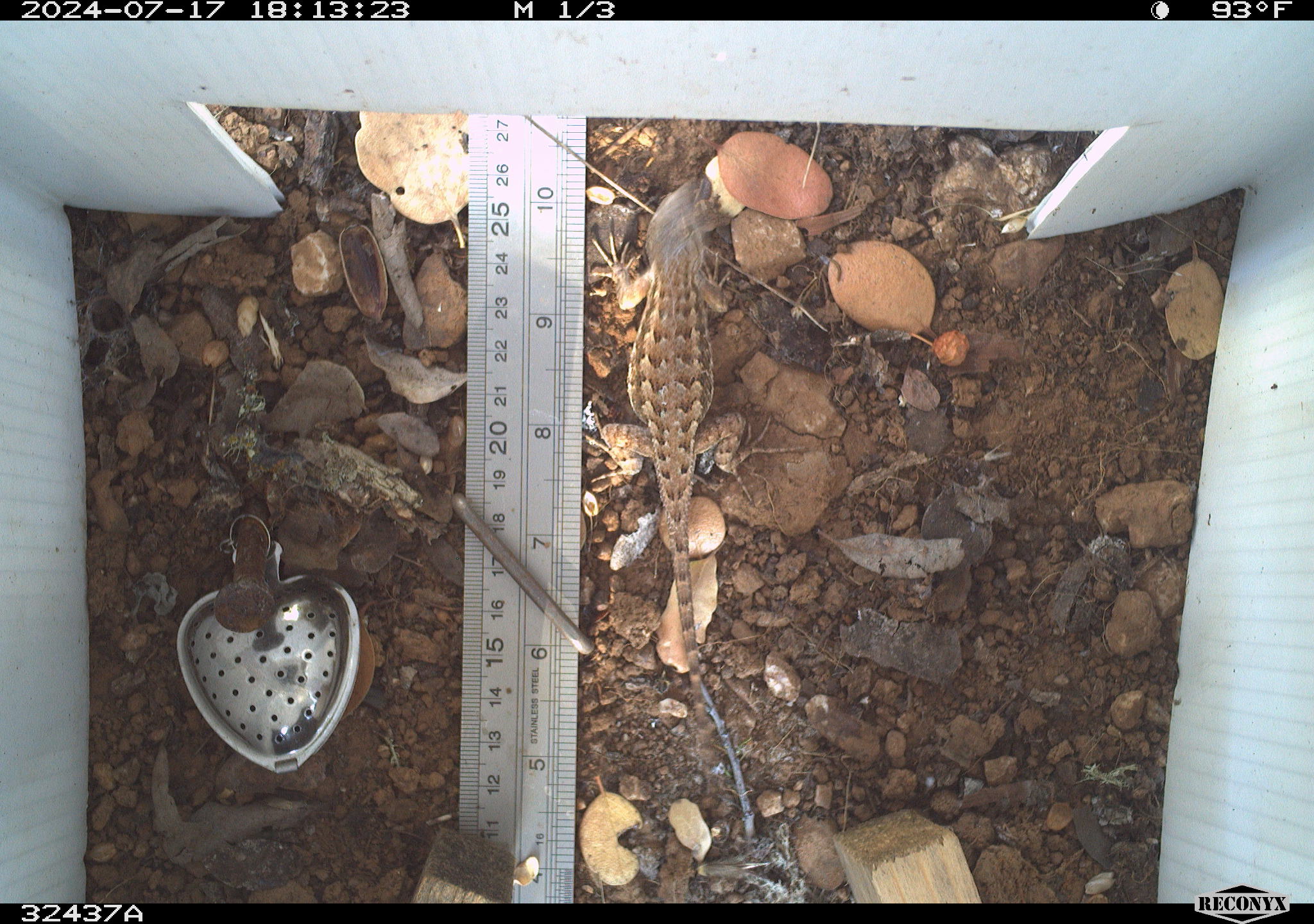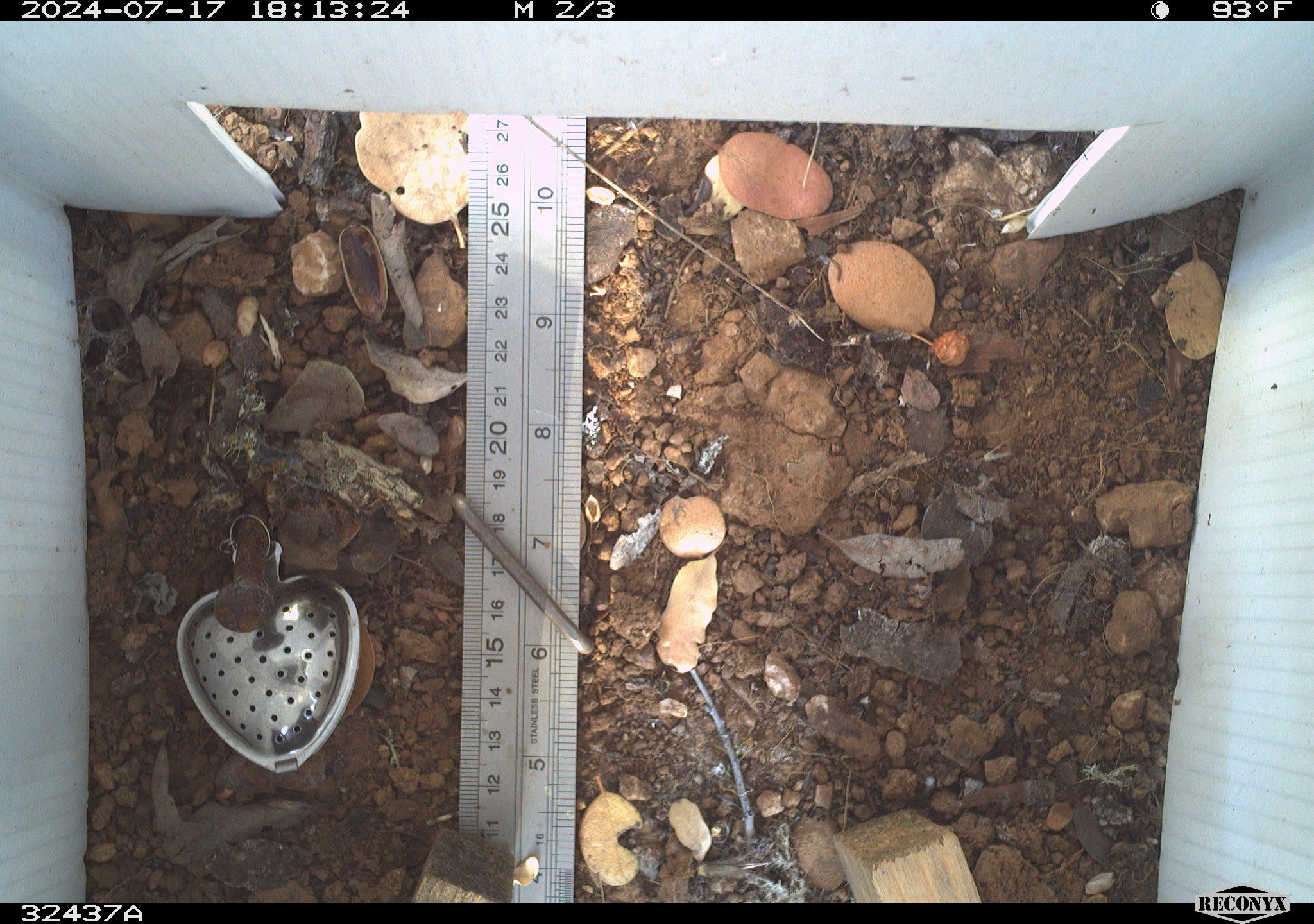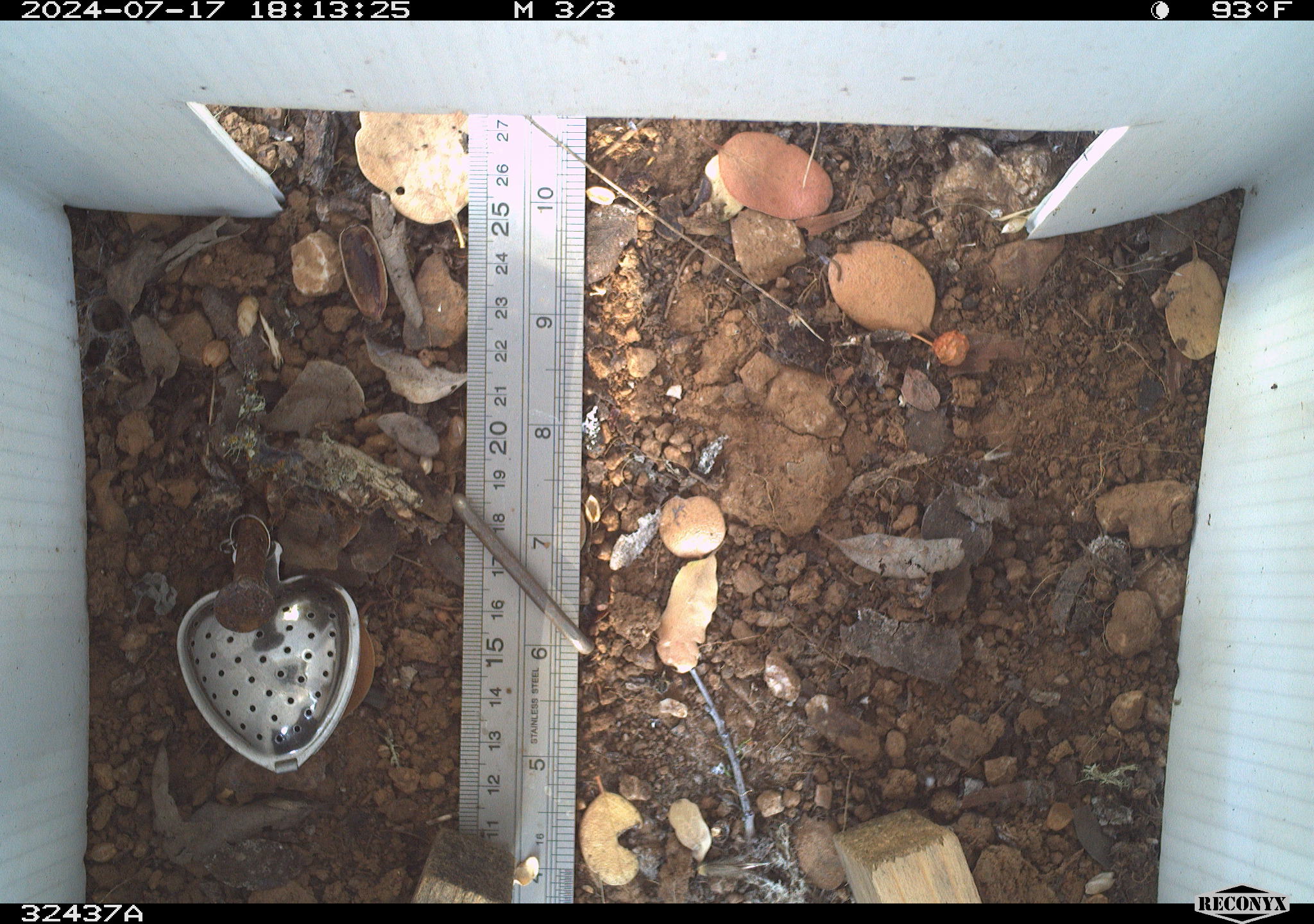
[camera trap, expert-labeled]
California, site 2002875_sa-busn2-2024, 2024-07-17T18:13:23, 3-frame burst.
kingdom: Animalia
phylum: Chordata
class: Reptilia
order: Squamata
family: Phrynosomatidae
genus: Sceloporus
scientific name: Sceloporus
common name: spiny lizards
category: sceloporus species